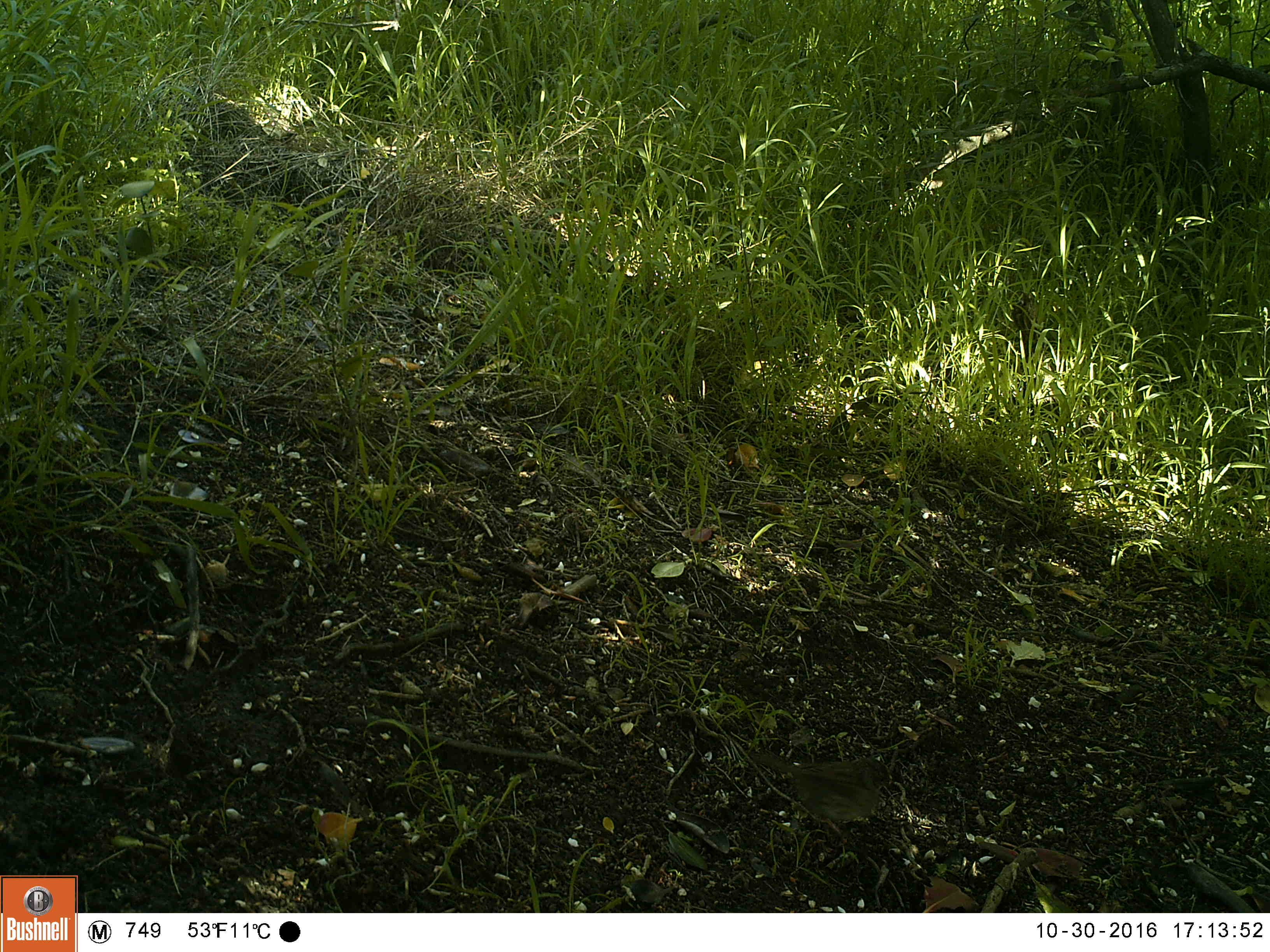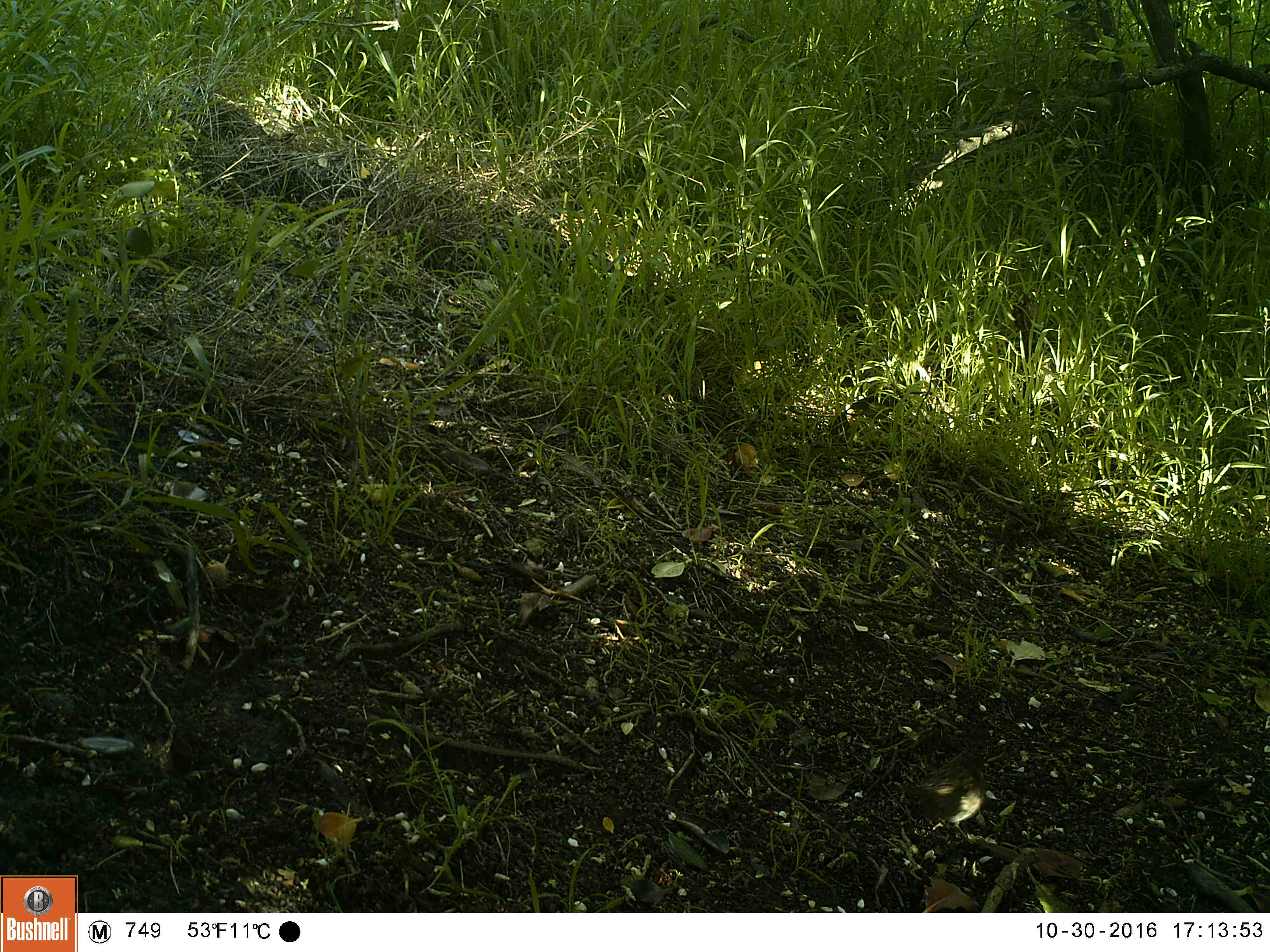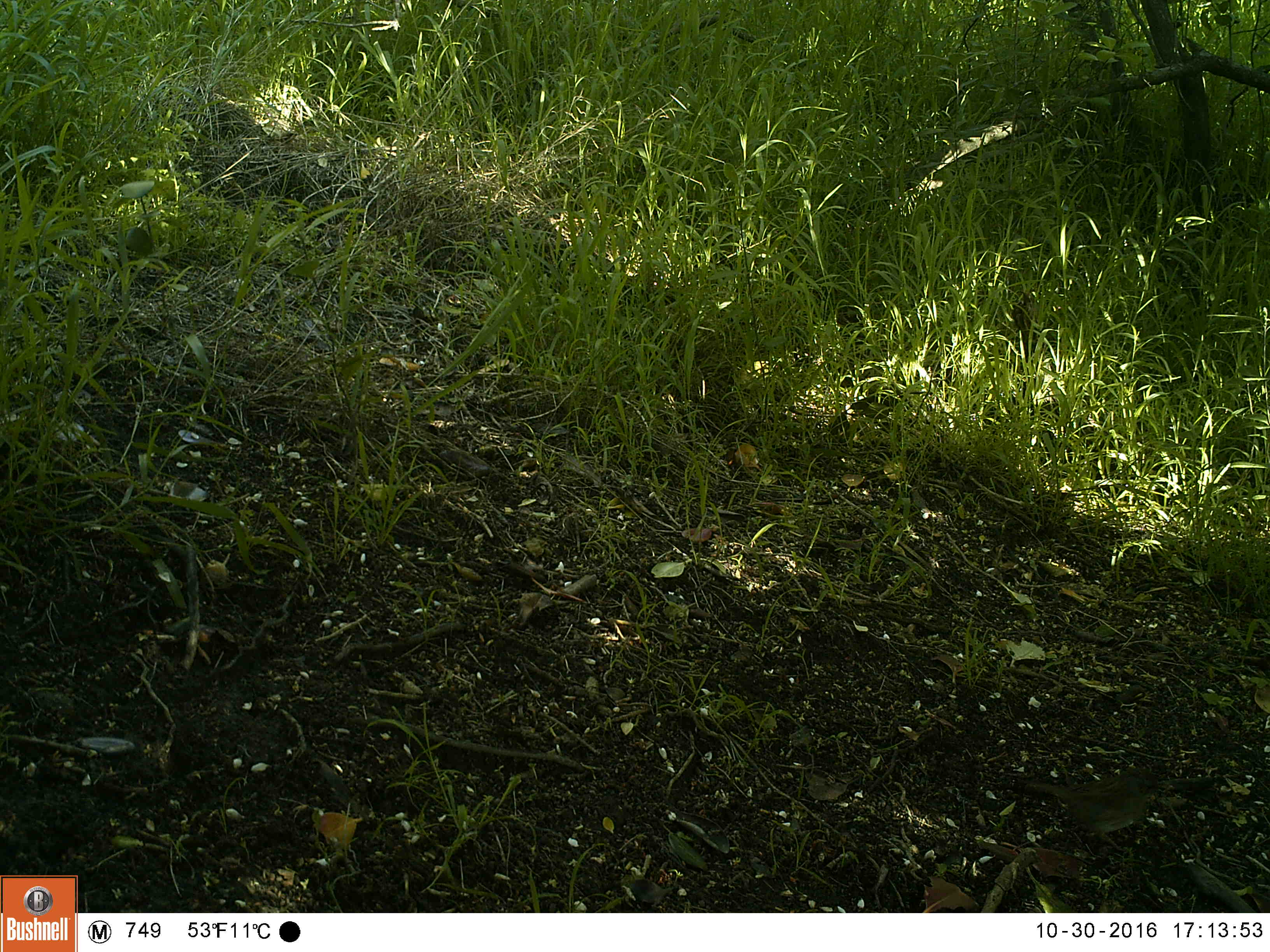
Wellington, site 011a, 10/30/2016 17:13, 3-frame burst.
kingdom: Animalia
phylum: Chordata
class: Aves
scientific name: Aves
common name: bird